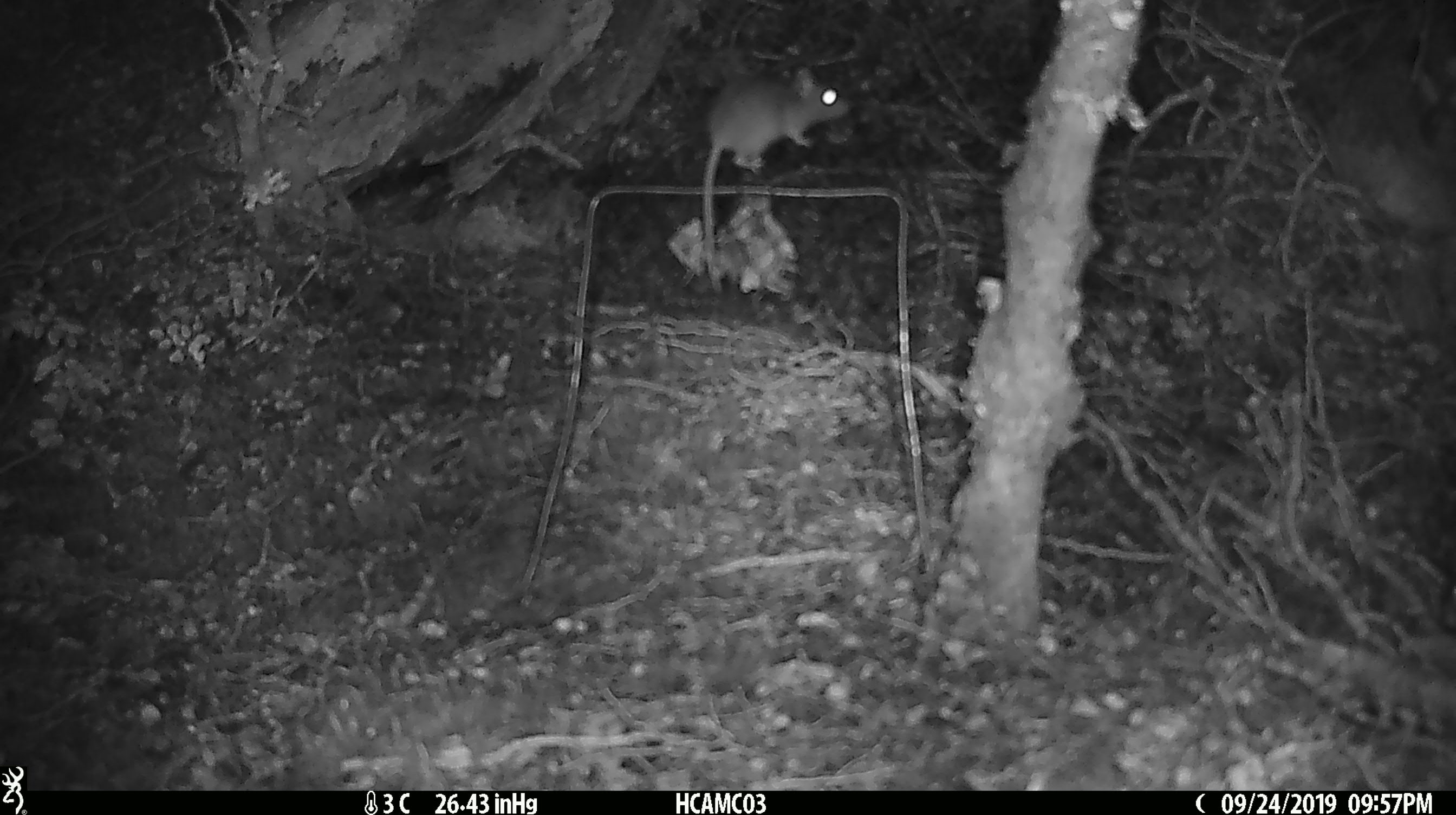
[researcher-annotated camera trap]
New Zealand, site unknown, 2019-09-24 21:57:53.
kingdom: Animalia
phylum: Chordata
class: Mammalia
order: Rodentia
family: Muridae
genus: Mus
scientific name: Mus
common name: mouse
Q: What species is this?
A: Mouse (Mus).